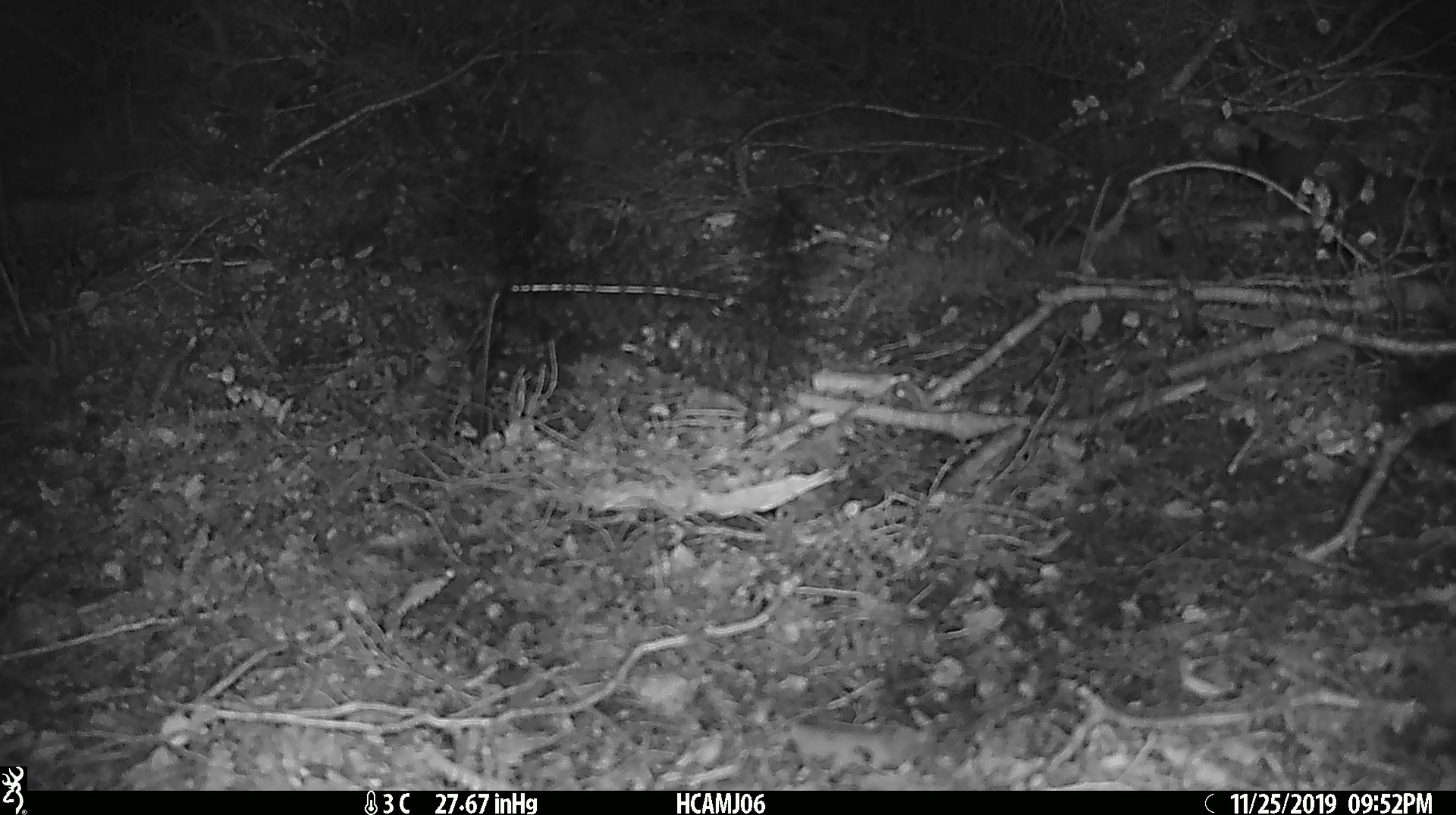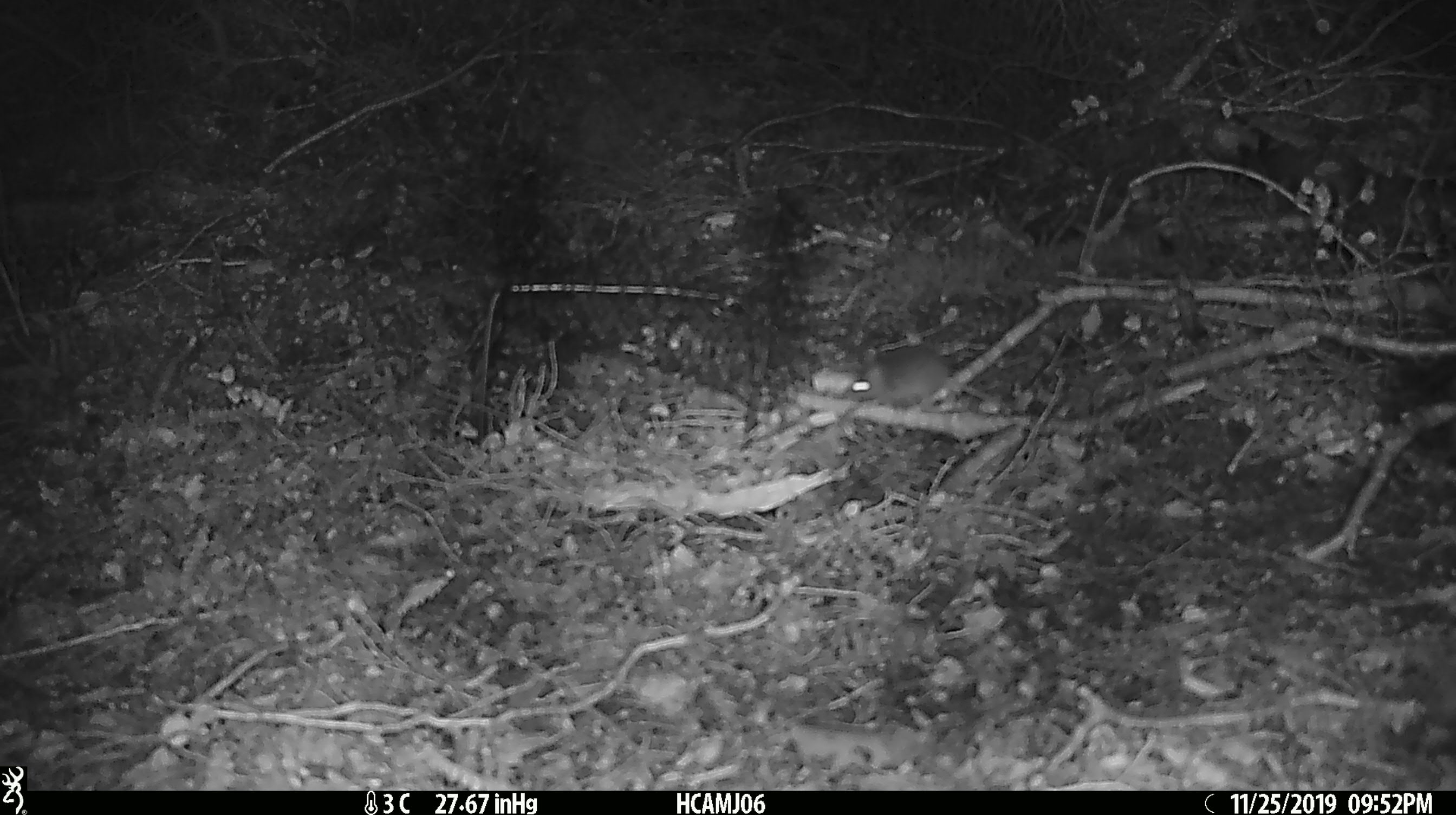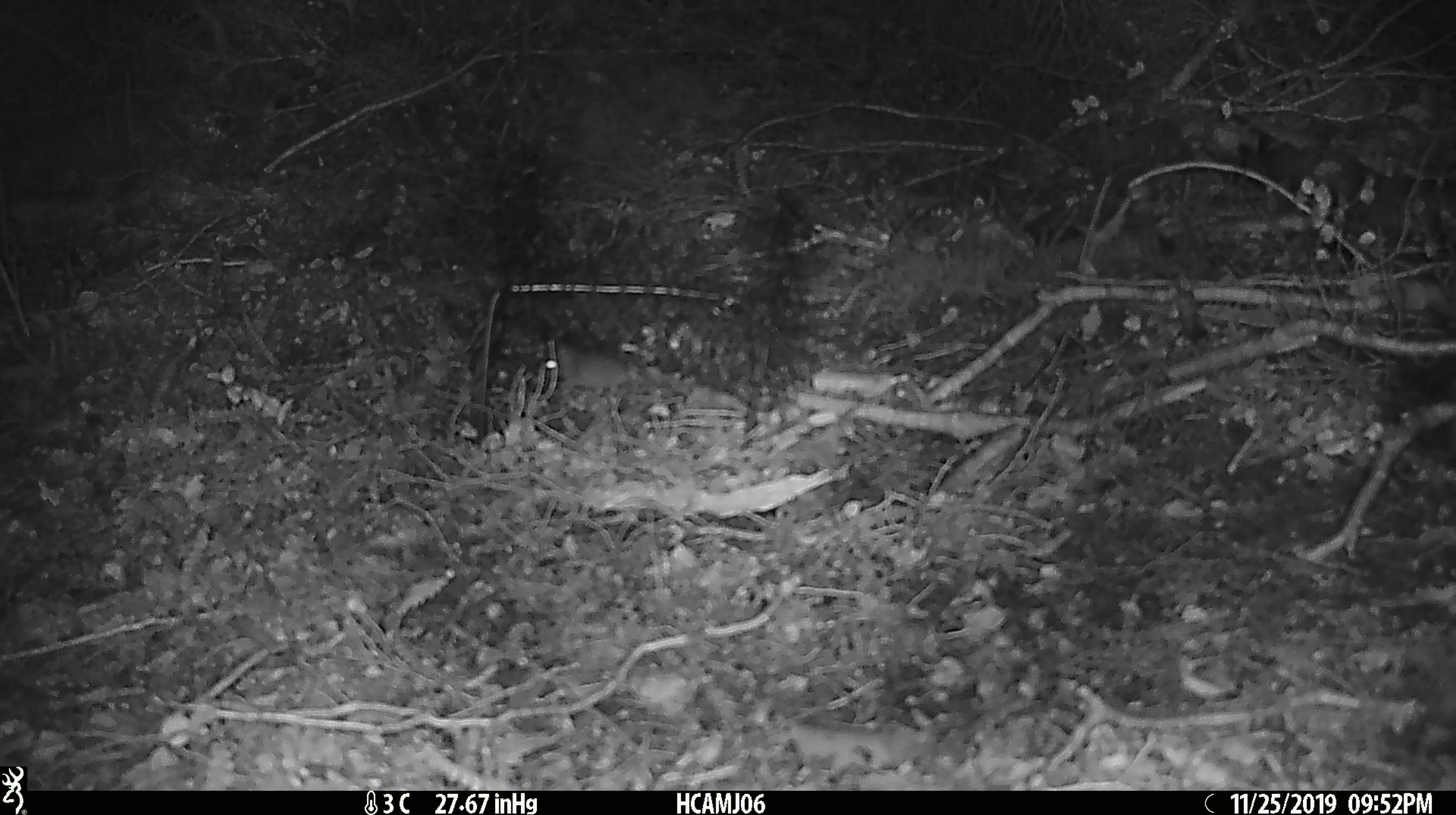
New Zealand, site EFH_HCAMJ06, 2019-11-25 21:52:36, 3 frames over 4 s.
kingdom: Animalia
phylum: Chordata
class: Mammalia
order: Rodentia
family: Muridae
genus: Mus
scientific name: Mus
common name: mouse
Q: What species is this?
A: Mouse (Mus).